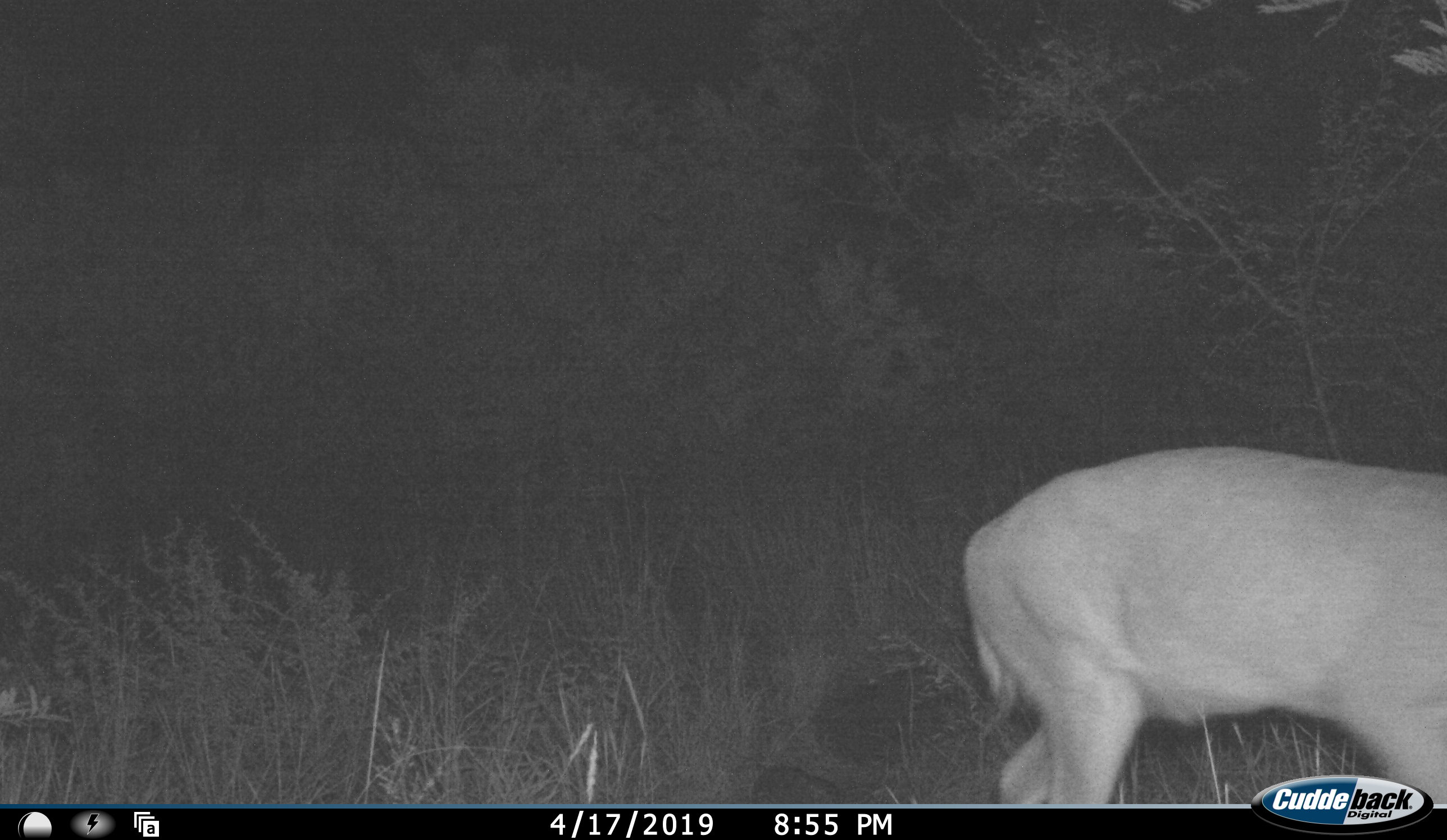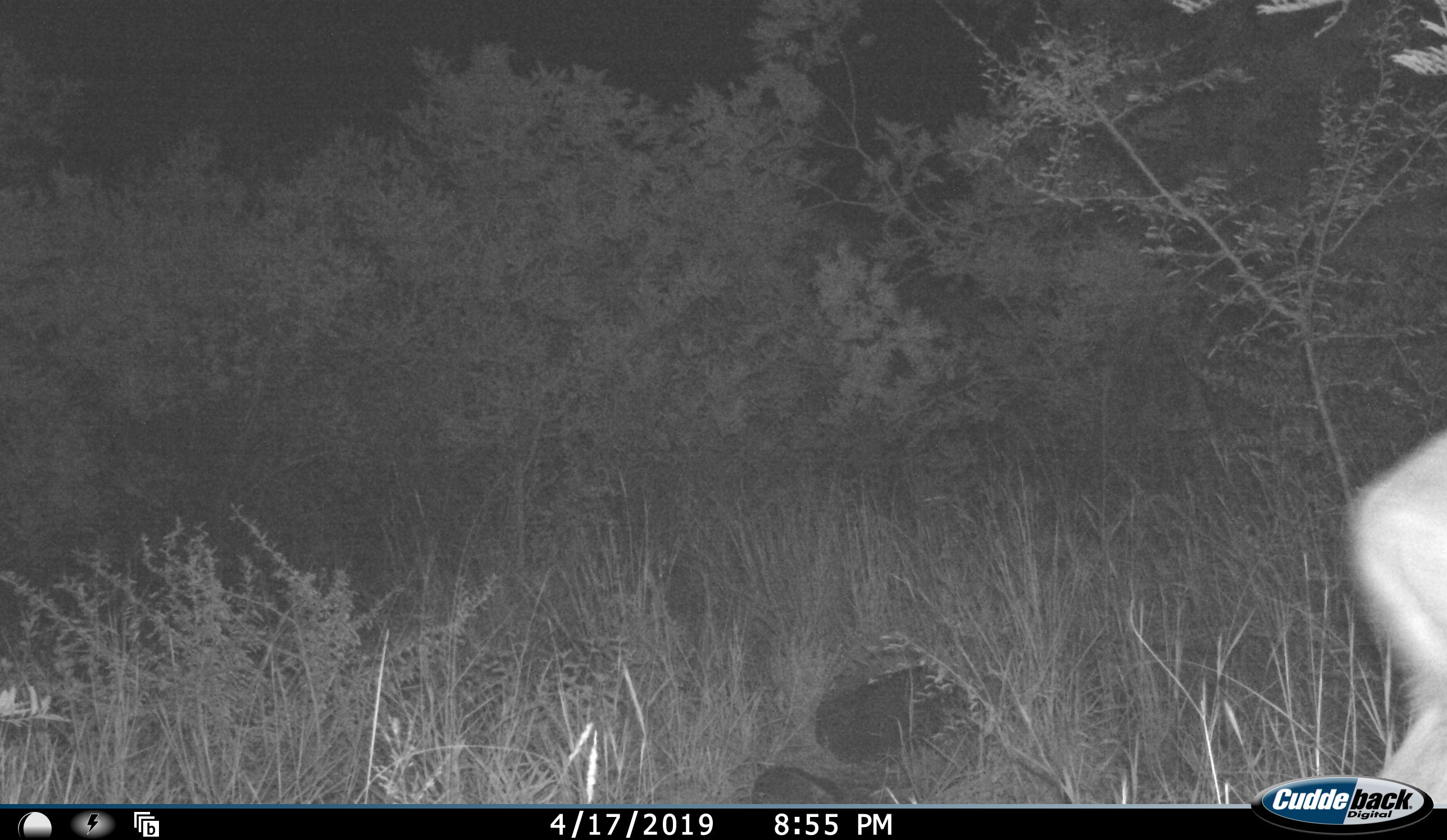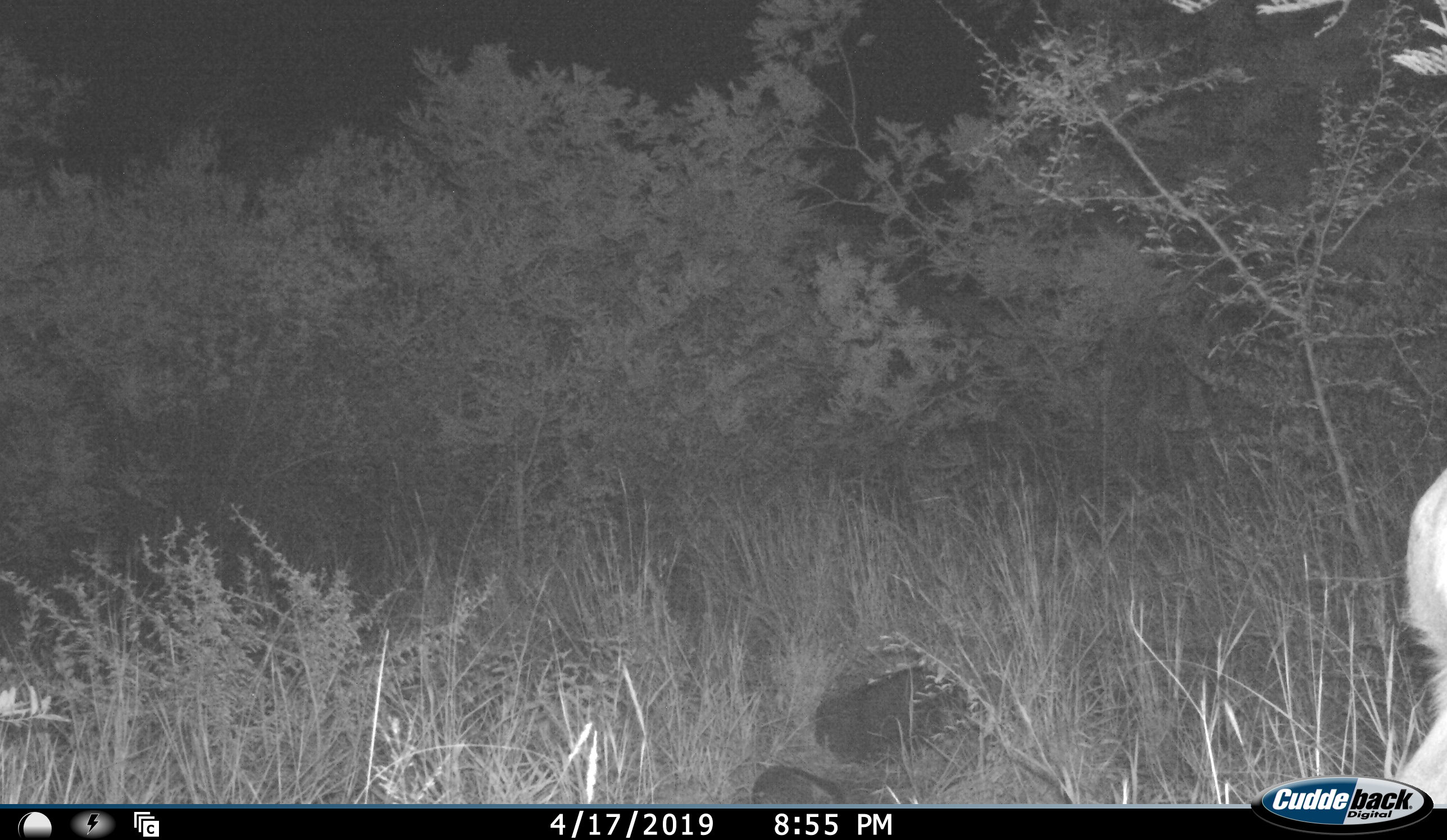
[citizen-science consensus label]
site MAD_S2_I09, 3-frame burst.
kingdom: Animalia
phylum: Chordata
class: Mammalia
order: Artiodactyla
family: Bovidae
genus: Aepyceros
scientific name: Aepyceros melampus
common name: impala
Impala (Aepyceros melampus), count 1. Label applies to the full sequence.